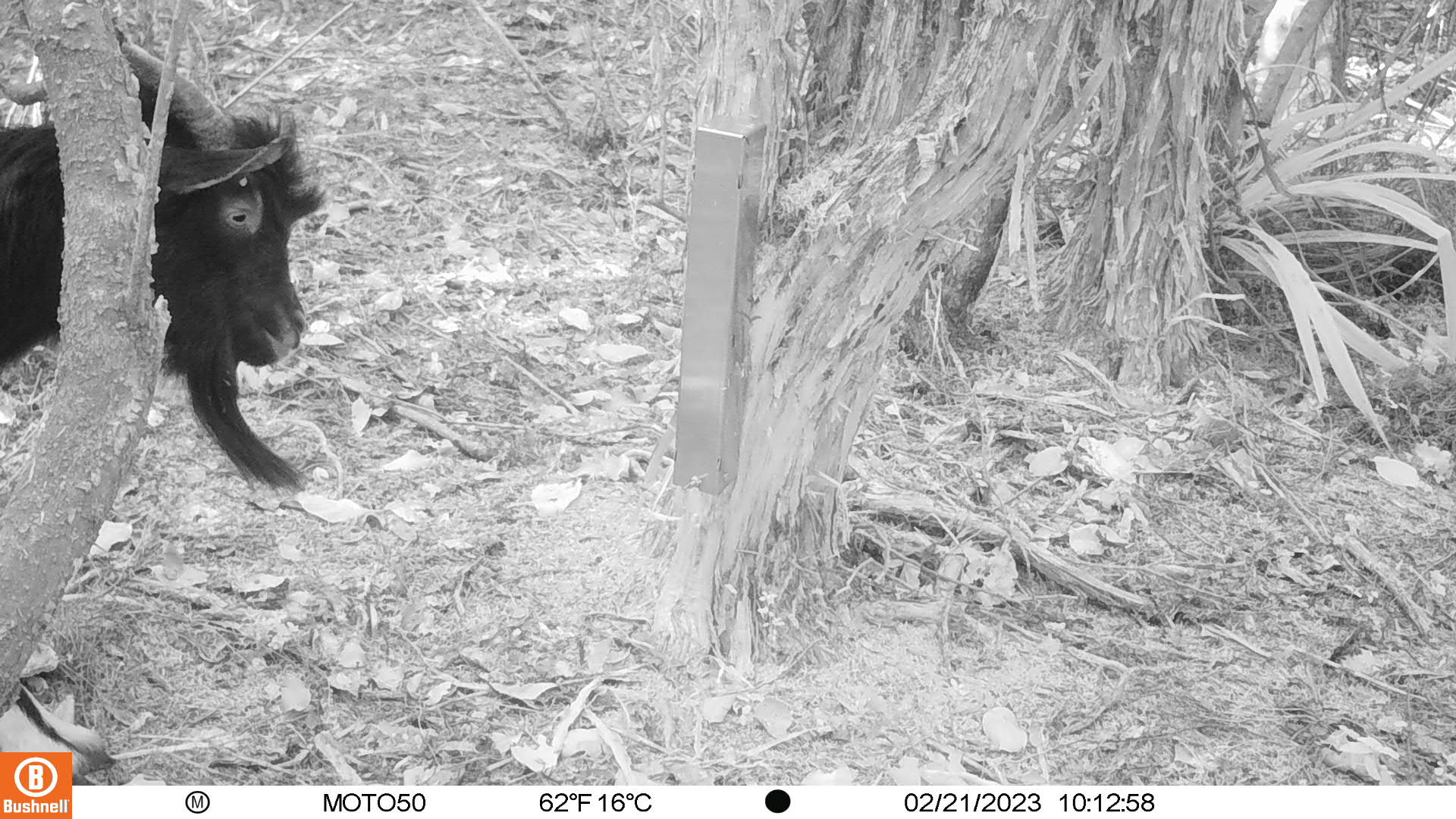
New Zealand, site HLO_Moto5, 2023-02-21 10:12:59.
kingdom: Animalia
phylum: Chordata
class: Mammalia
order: Artiodactyla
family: Bovidae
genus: Capra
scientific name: Capra hircus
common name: goat